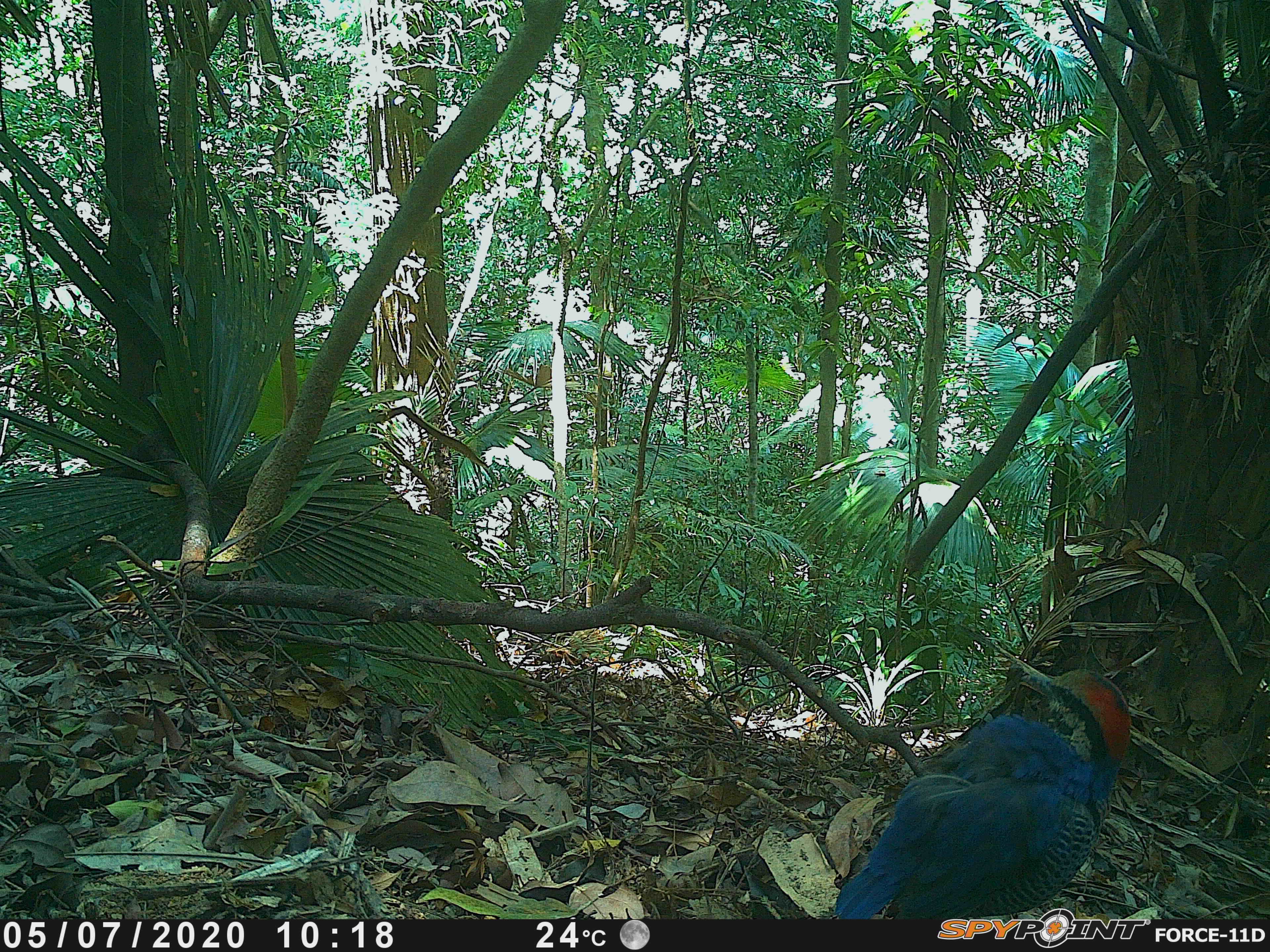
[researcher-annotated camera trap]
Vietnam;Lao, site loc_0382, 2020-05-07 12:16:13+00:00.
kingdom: Animalia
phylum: Chordata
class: Aves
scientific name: Aves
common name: bird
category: unidentified bird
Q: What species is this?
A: Unidentified bird (bird) (Aves).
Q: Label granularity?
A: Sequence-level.